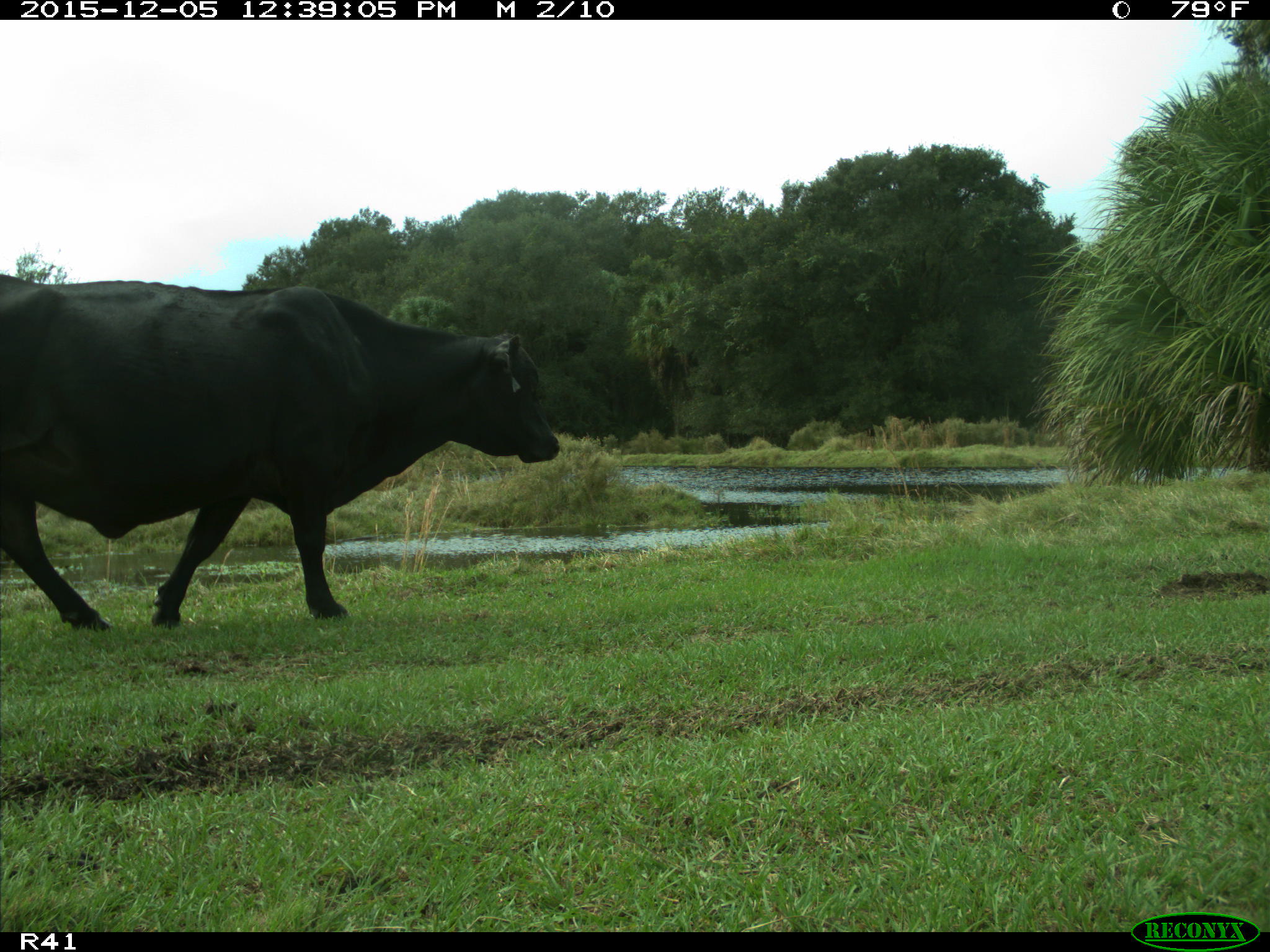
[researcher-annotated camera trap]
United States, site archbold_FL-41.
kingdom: Animalia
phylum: Chordata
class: Mammalia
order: Artiodactyla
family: Bovidae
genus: Bos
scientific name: Bos taurus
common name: domestic cow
Bos taurus (domestic cow).